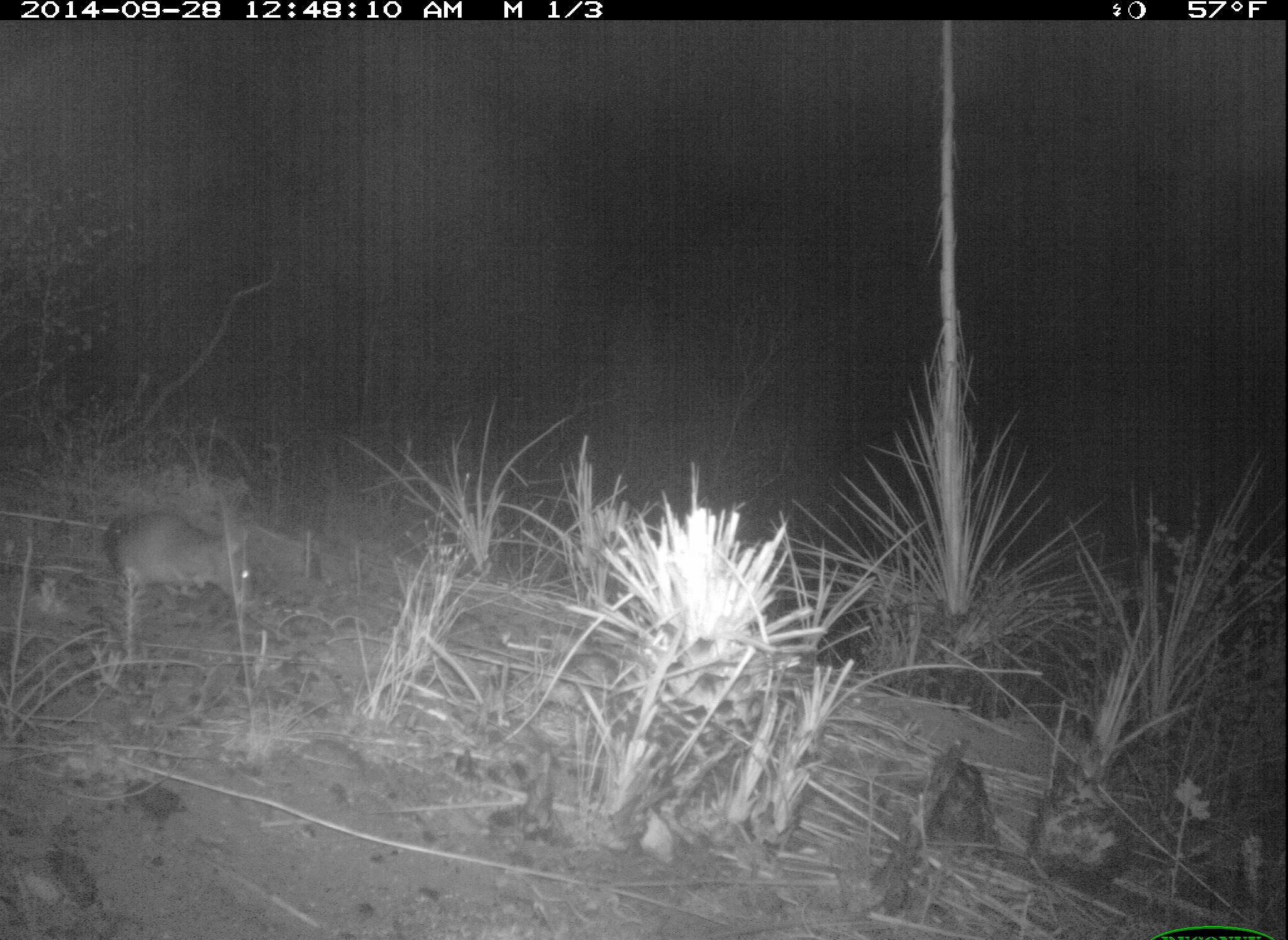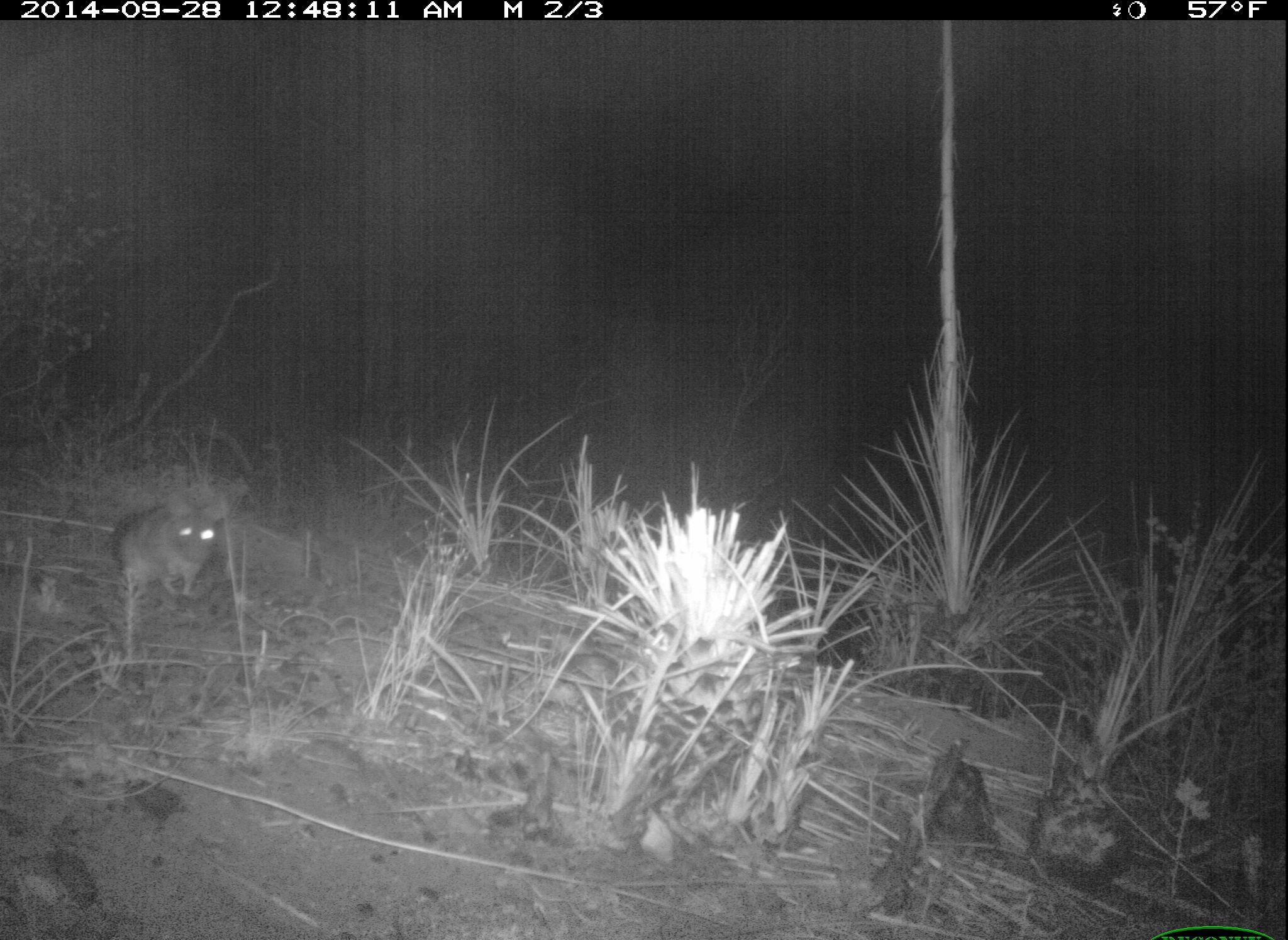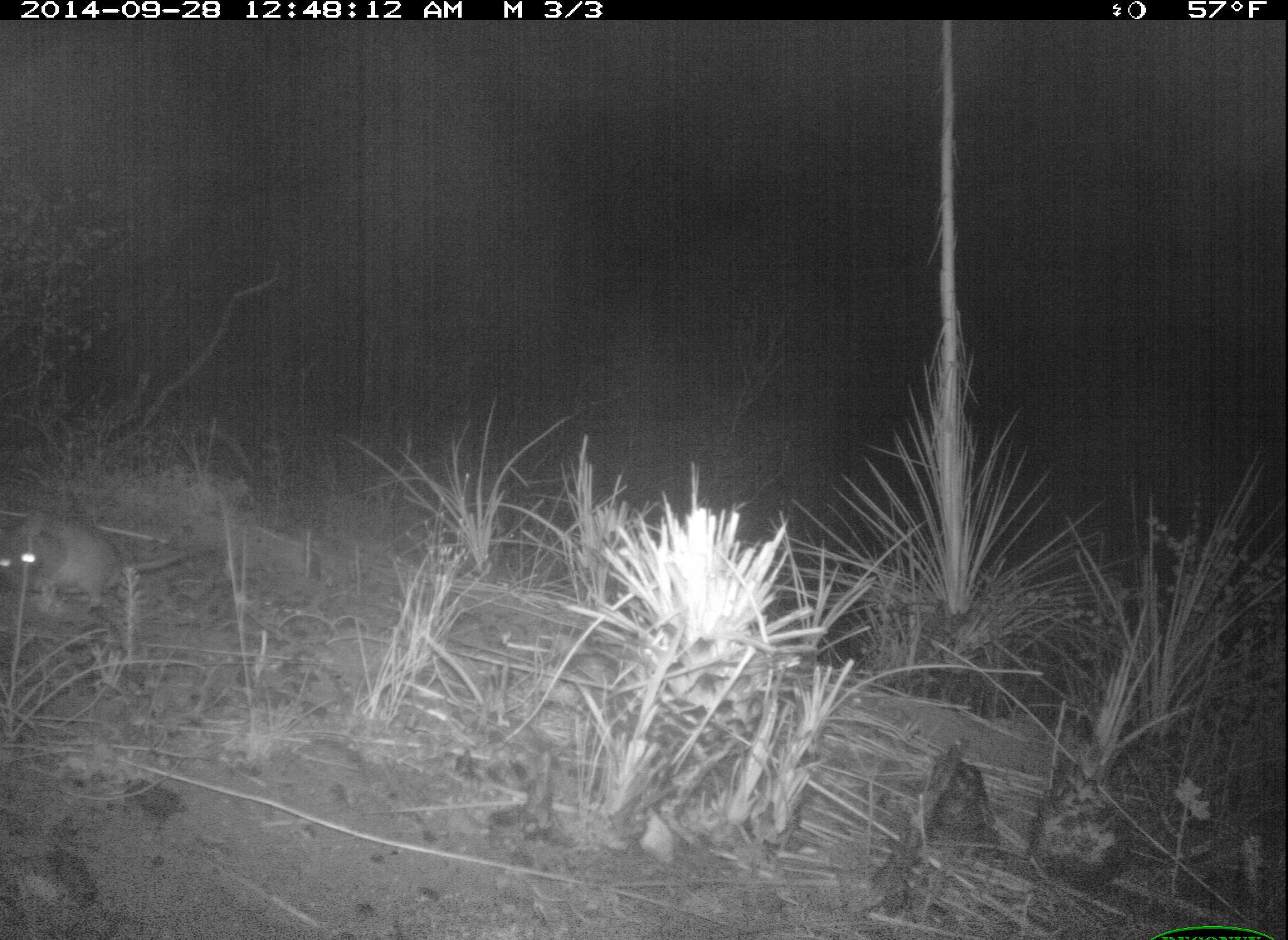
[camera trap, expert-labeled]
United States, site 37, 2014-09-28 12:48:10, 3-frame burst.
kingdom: Animalia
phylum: Chordata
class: Mammalia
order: Rodentia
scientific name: Rodentia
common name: rodent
Rodent (Rodentia).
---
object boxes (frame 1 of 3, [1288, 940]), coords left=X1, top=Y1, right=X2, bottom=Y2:
rodent: left=103, top=512, right=255, bottom=607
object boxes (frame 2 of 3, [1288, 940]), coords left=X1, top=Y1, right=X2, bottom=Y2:
rodent: left=111, top=492, right=231, bottom=599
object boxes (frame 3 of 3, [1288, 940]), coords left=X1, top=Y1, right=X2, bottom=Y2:
rodent: left=0, top=509, right=225, bottom=625